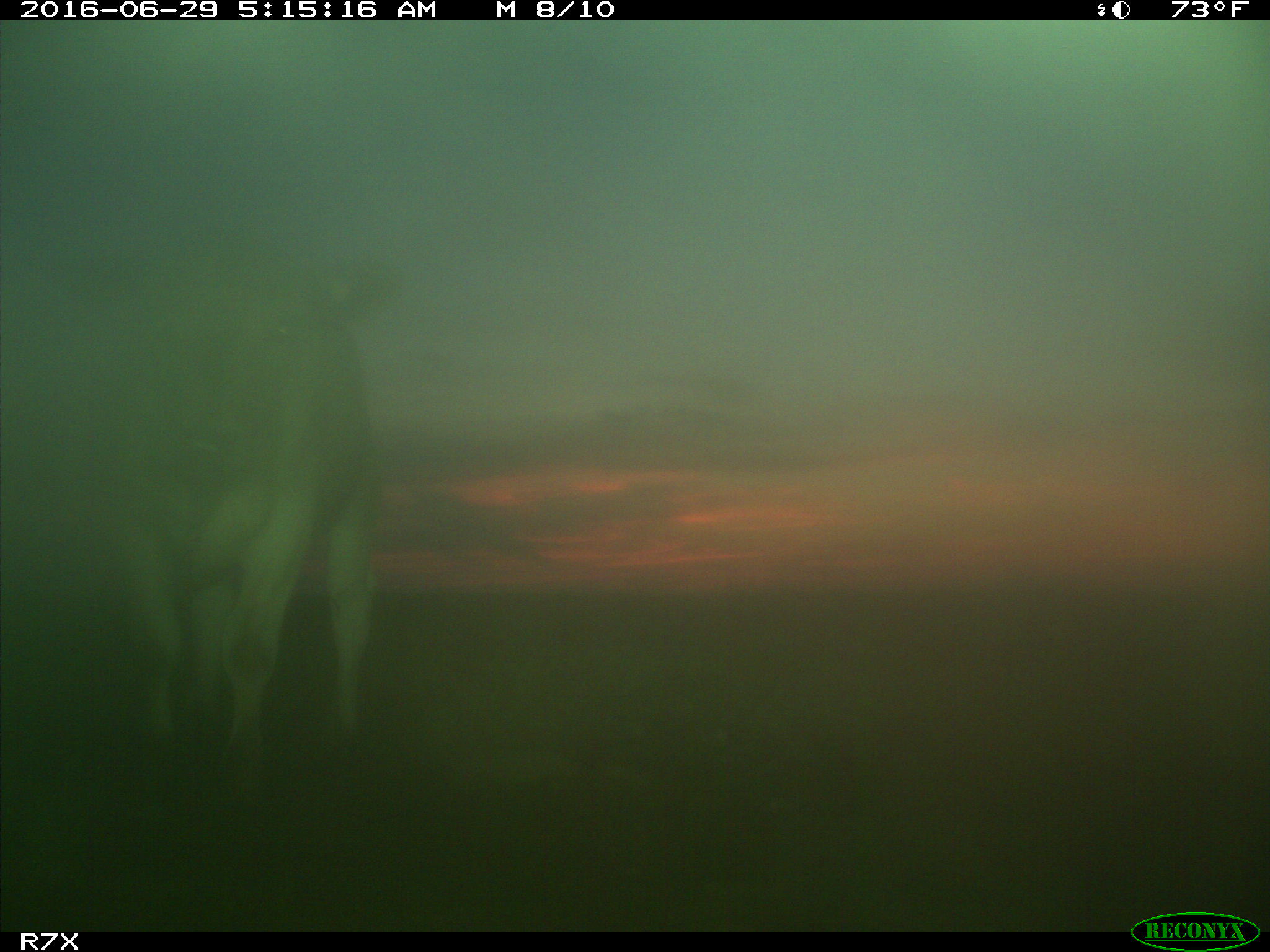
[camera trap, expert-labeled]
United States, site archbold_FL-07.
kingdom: Animalia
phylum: Chordata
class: Mammalia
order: Artiodactyla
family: Bovidae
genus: Bos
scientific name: Bos taurus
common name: domestic cow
Bos taurus (domestic cow).